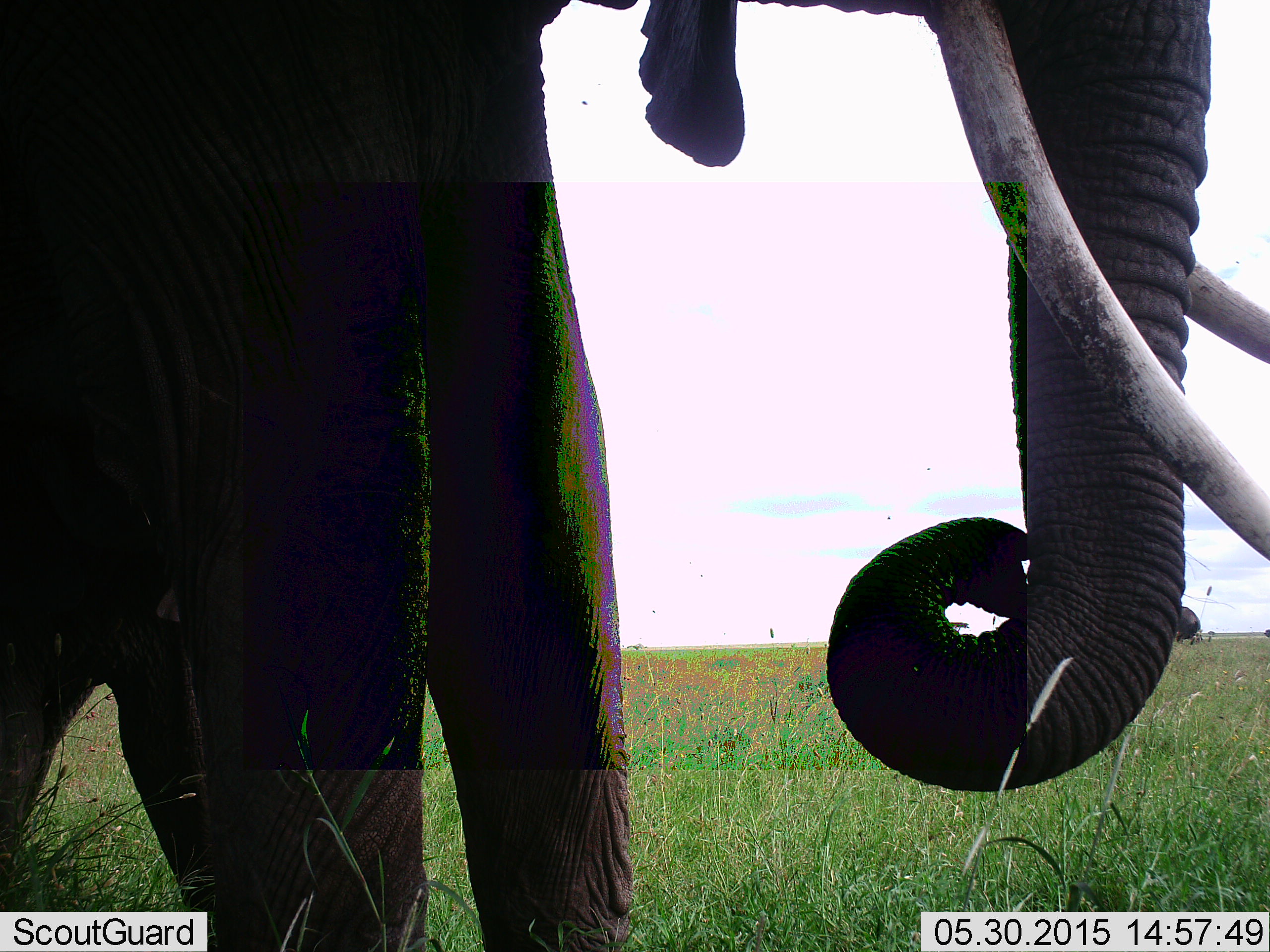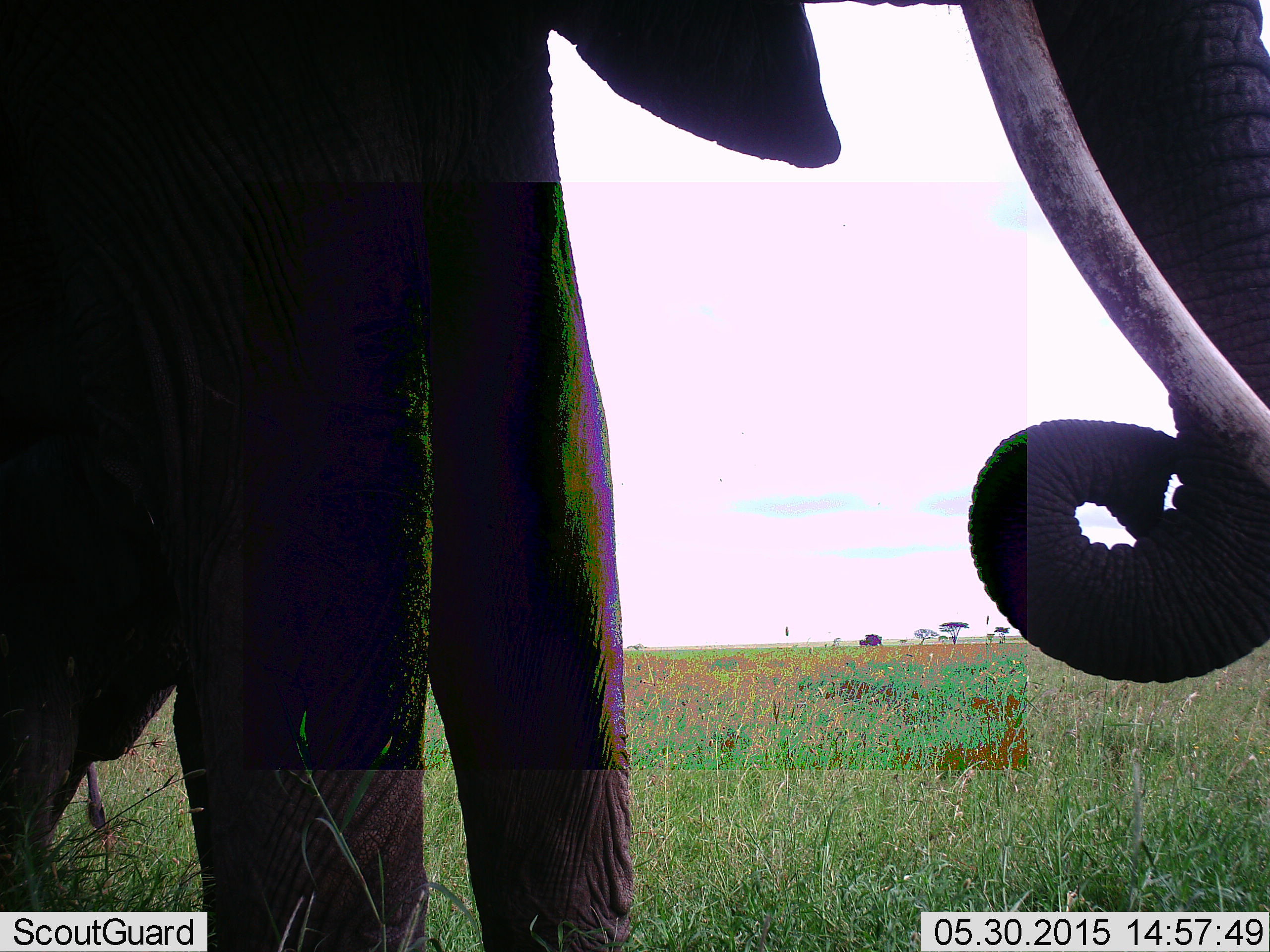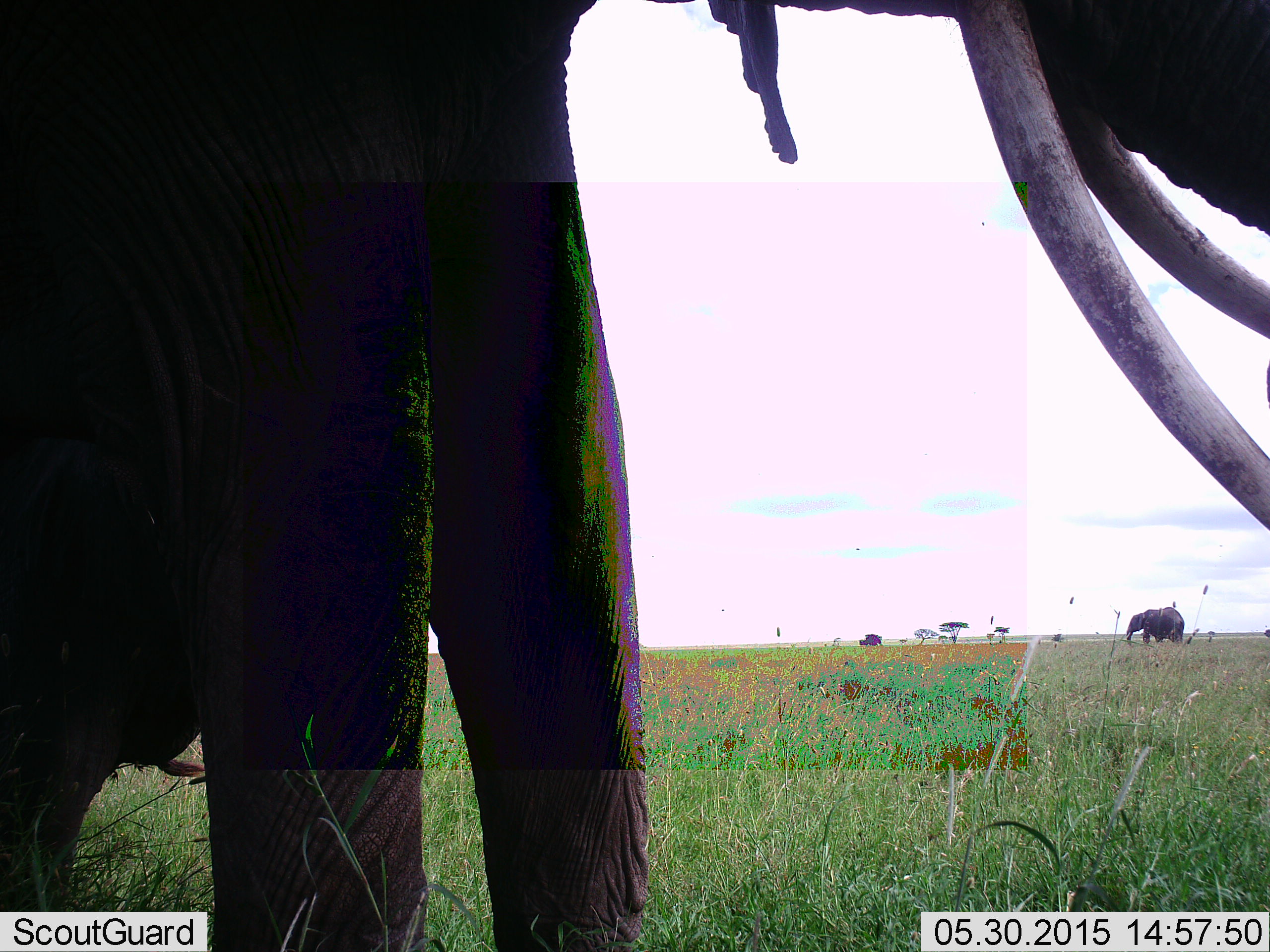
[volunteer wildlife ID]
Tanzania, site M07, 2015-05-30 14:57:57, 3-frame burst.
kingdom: Animalia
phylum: Chordata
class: Mammalia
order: Proboscidea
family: Elephantidae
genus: Loxodonta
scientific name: Loxodonta africana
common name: african bush elephant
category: elephant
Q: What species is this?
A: Elephant (african bush elephant) (Loxodonta africana).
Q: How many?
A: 2.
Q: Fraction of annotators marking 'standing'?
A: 100%.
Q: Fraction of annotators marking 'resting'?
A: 0%.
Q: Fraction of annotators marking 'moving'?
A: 0%.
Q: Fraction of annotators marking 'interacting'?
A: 10%.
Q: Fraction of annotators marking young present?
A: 10%.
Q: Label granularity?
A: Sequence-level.